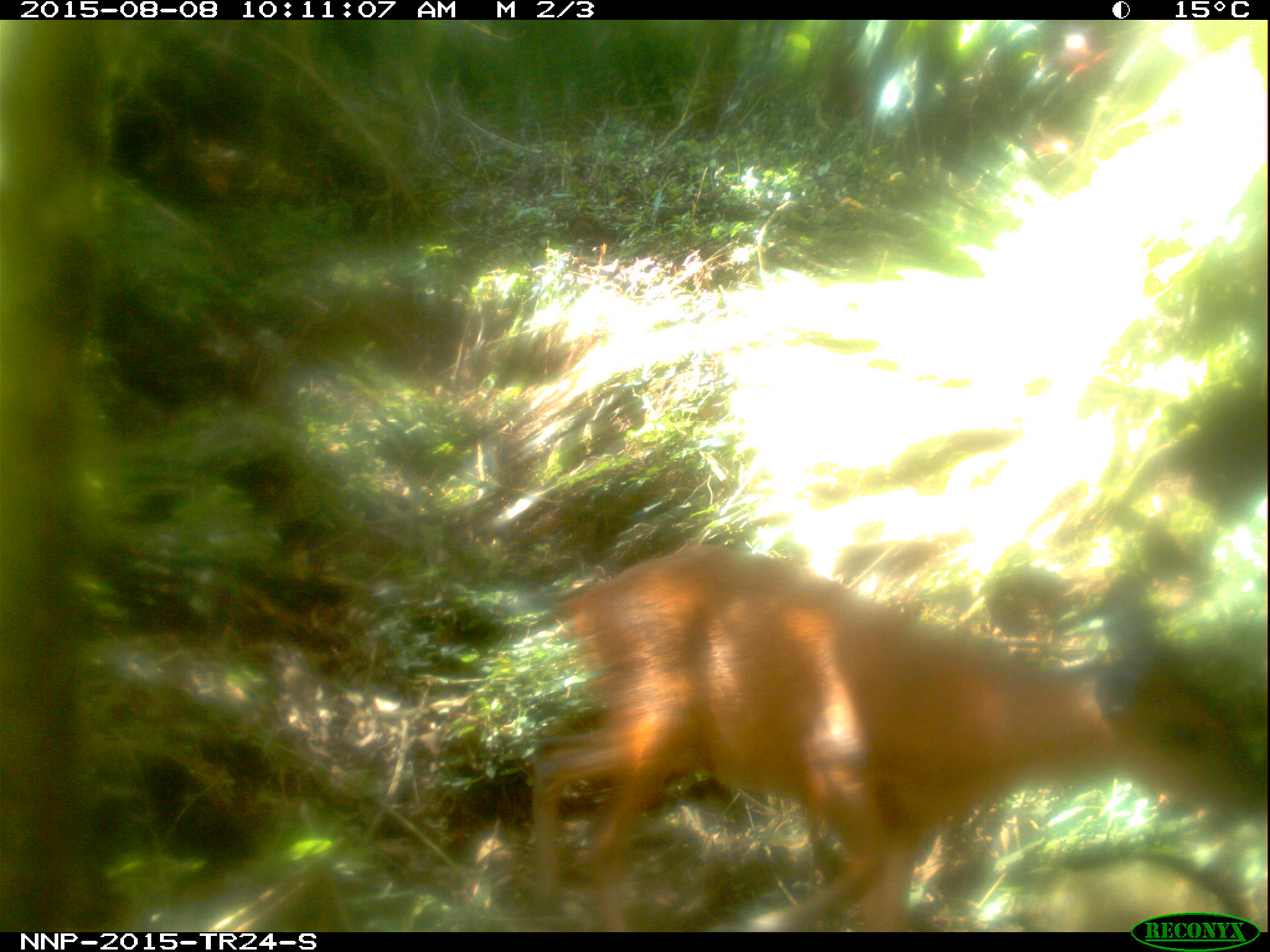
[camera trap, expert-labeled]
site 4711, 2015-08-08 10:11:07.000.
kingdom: Animalia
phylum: Chordata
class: Mammalia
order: Artiodactyla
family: Bovidae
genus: Cephalophus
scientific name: Cephalophus nigrifrons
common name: black-fronted duiker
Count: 1.